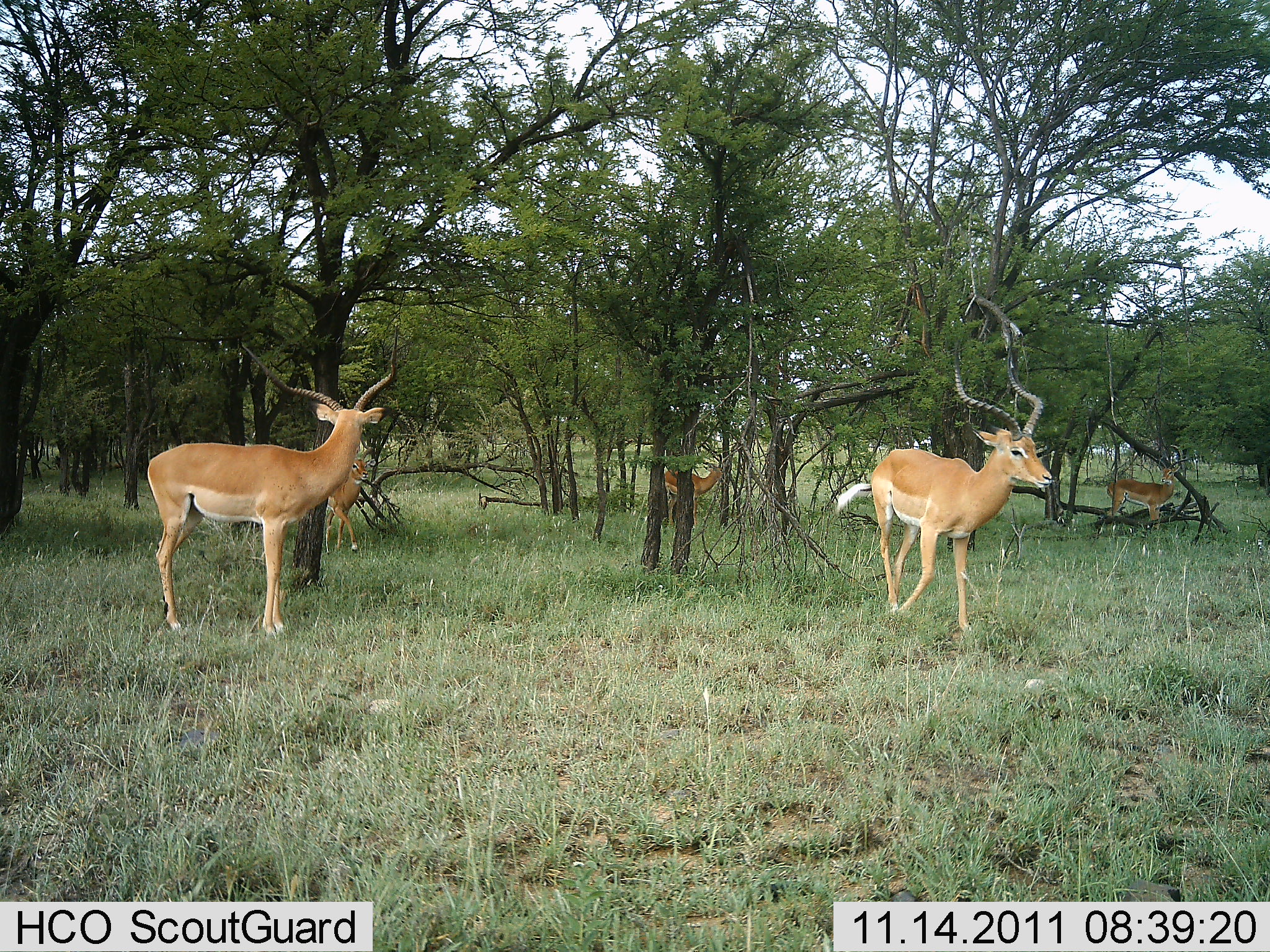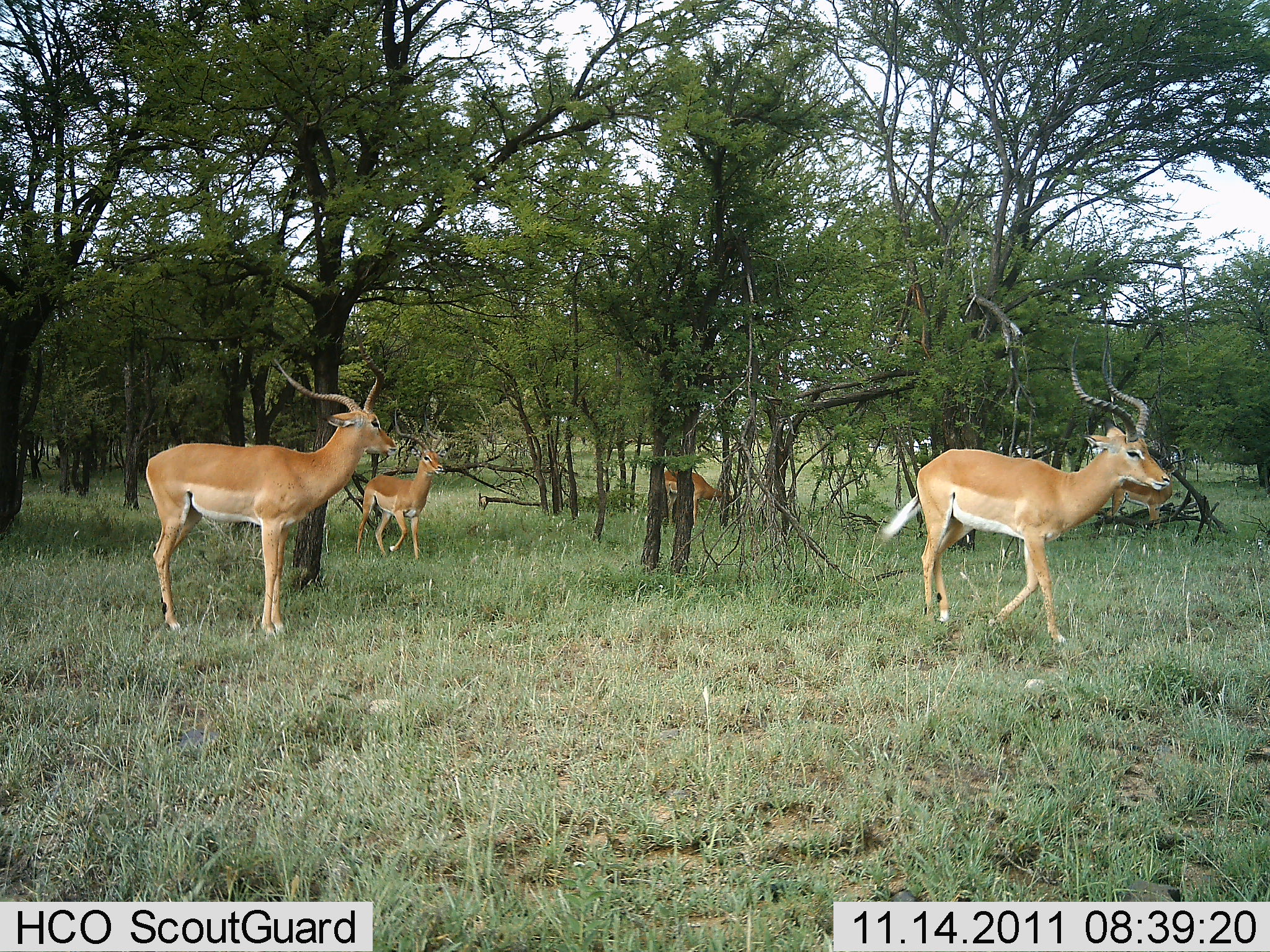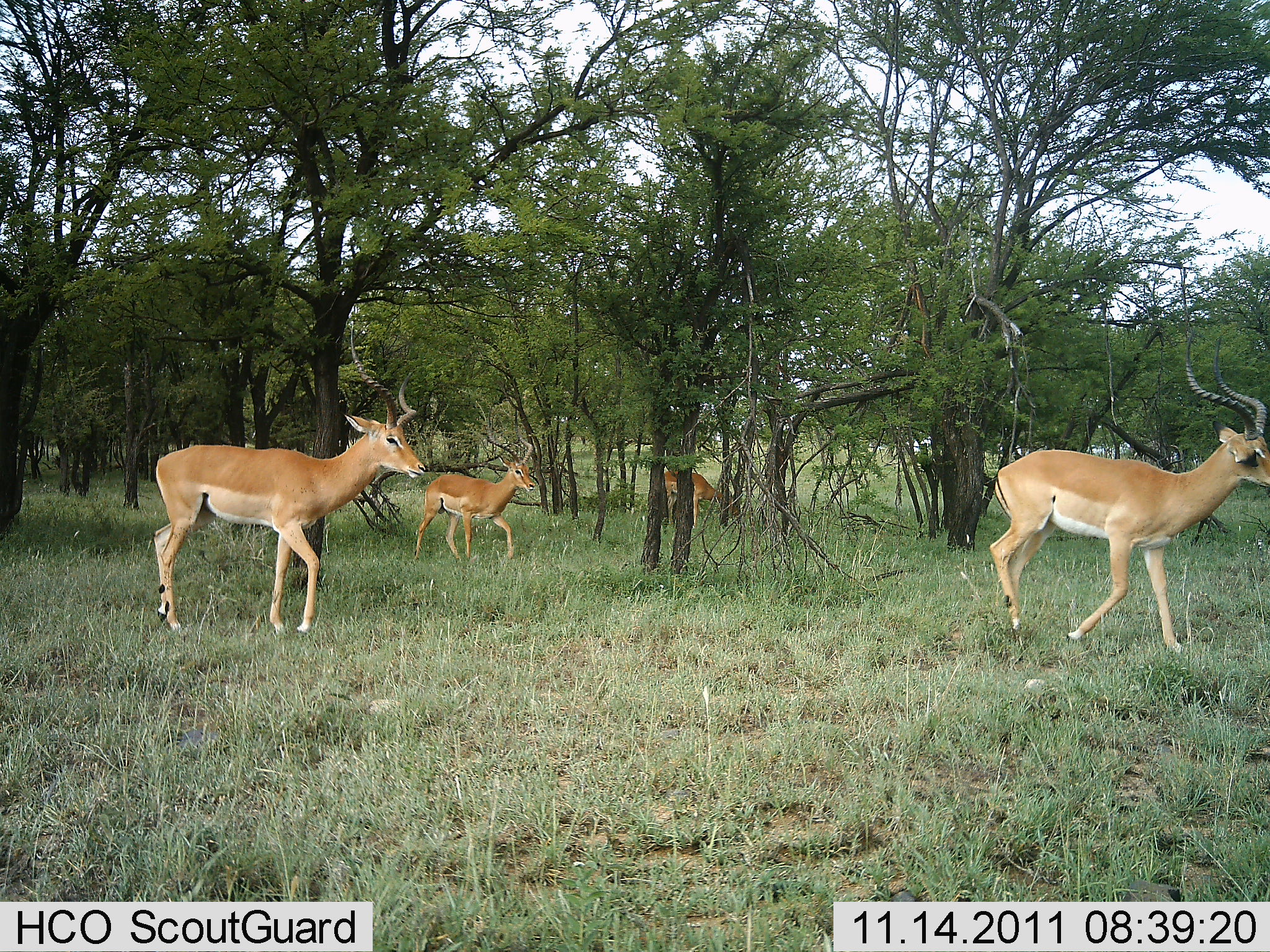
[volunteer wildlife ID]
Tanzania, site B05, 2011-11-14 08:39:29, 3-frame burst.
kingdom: Animalia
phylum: Chordata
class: Mammalia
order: Artiodactyla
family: Bovidae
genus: Aepyceros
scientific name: Aepyceros melampus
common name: impala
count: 5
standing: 57%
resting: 0%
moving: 100%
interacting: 0%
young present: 7%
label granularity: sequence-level